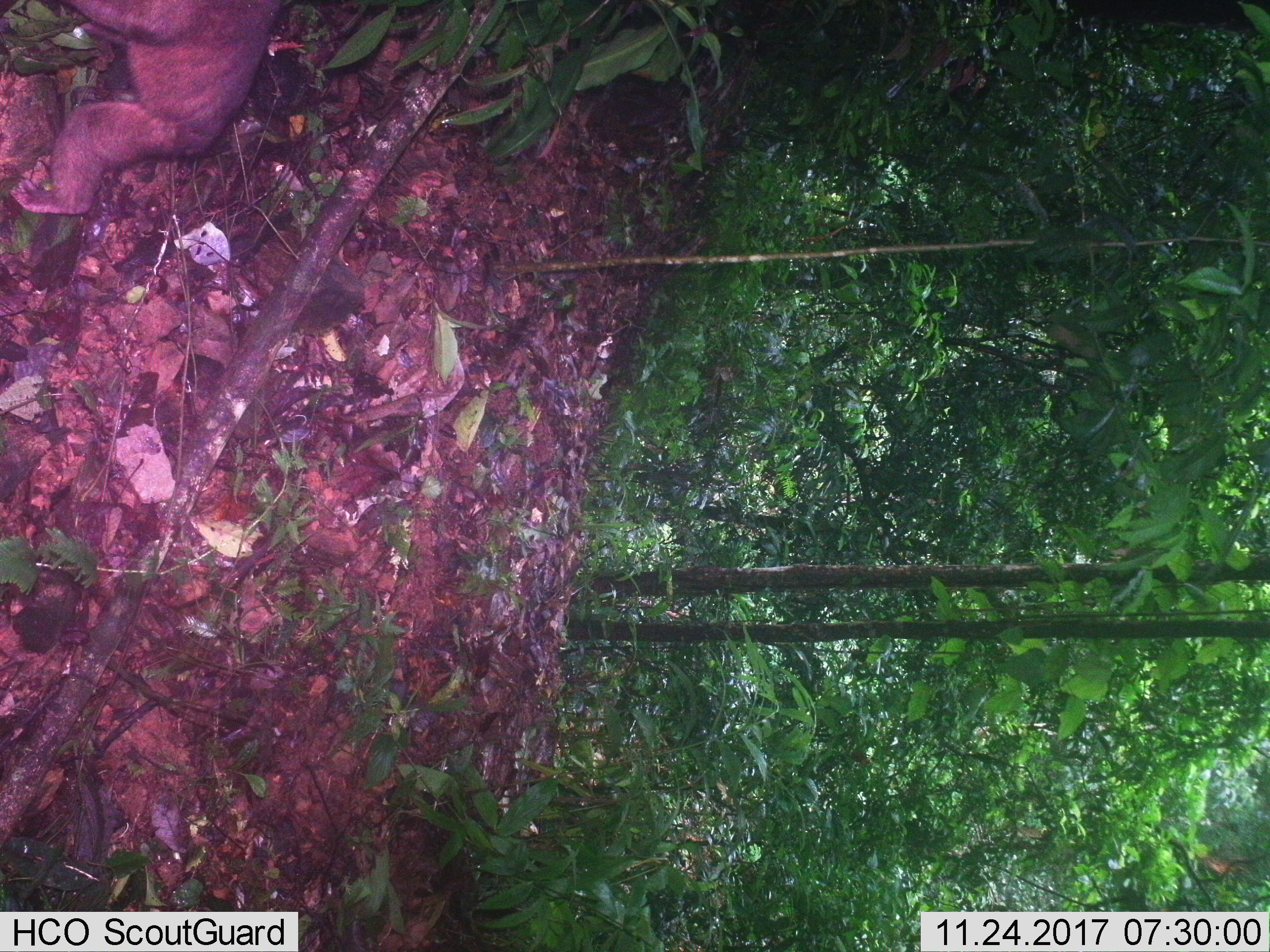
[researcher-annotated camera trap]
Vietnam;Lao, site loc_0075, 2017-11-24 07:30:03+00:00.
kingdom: Animalia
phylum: Chordata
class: Mammalia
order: Primates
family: Cercopithecidae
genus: Macaca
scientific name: Macaca arctoides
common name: stump-tailed macaque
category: stump tailed macaque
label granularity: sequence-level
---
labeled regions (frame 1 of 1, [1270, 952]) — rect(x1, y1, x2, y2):
stump tailed macaque: rect(7, 0, 295, 217)